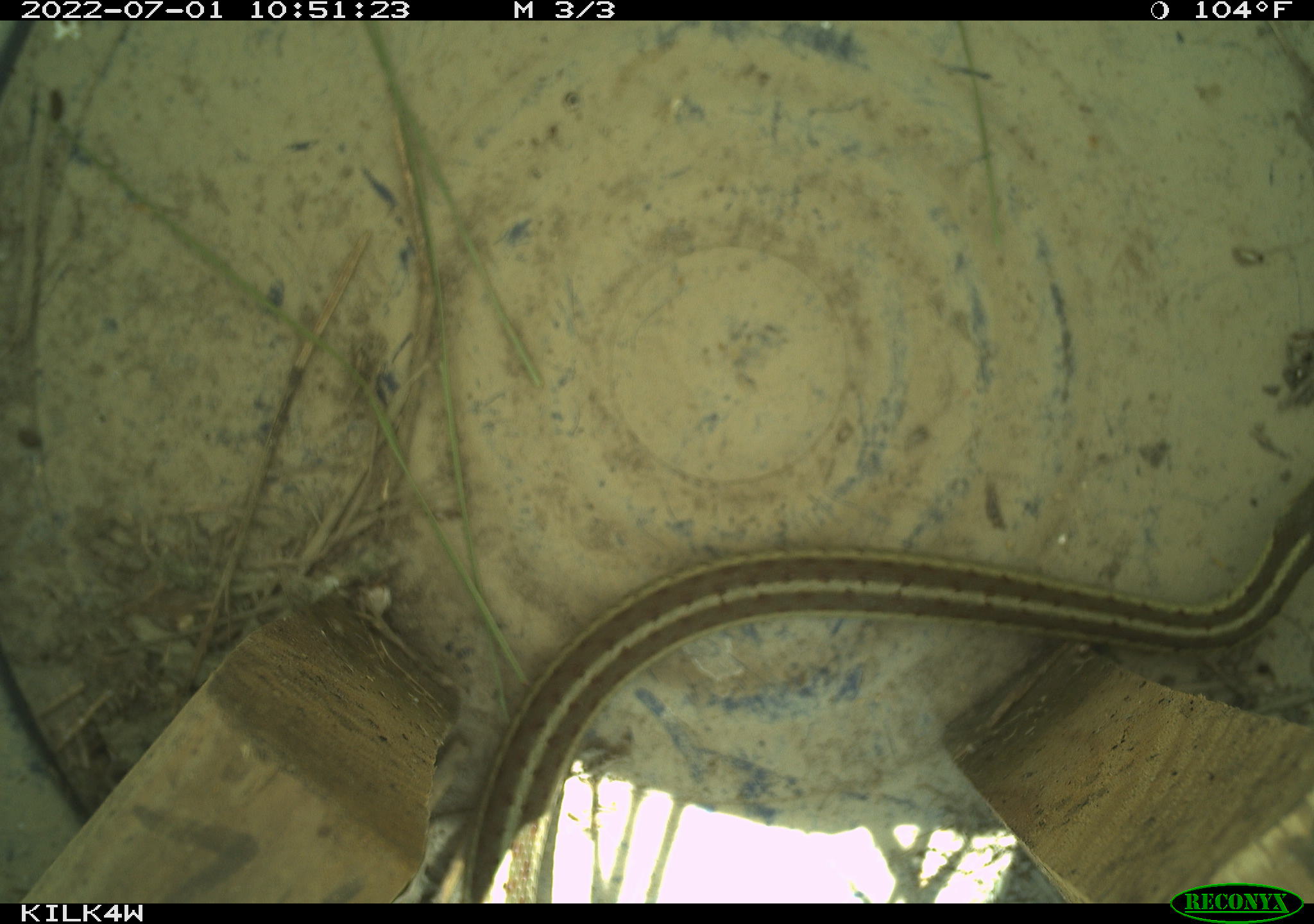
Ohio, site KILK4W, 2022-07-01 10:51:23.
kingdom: Animalia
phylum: Chordata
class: Reptilia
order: Squamata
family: Colubridae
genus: Thamnophis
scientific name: Thamnophis sirtalis sirtalis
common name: eastern gartersnake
Eastern gartersnake (Thamnophis sirtalis sirtalis).